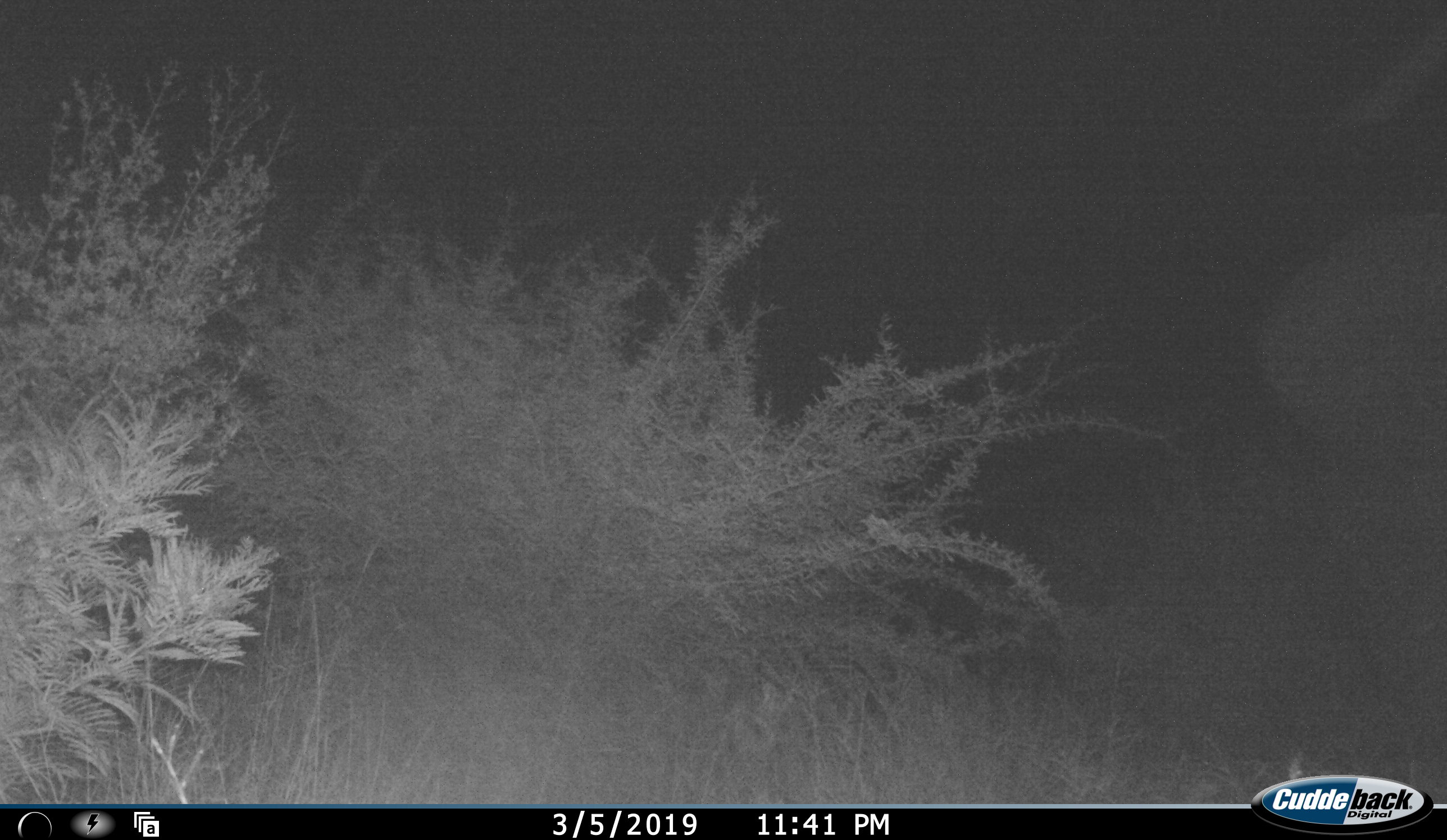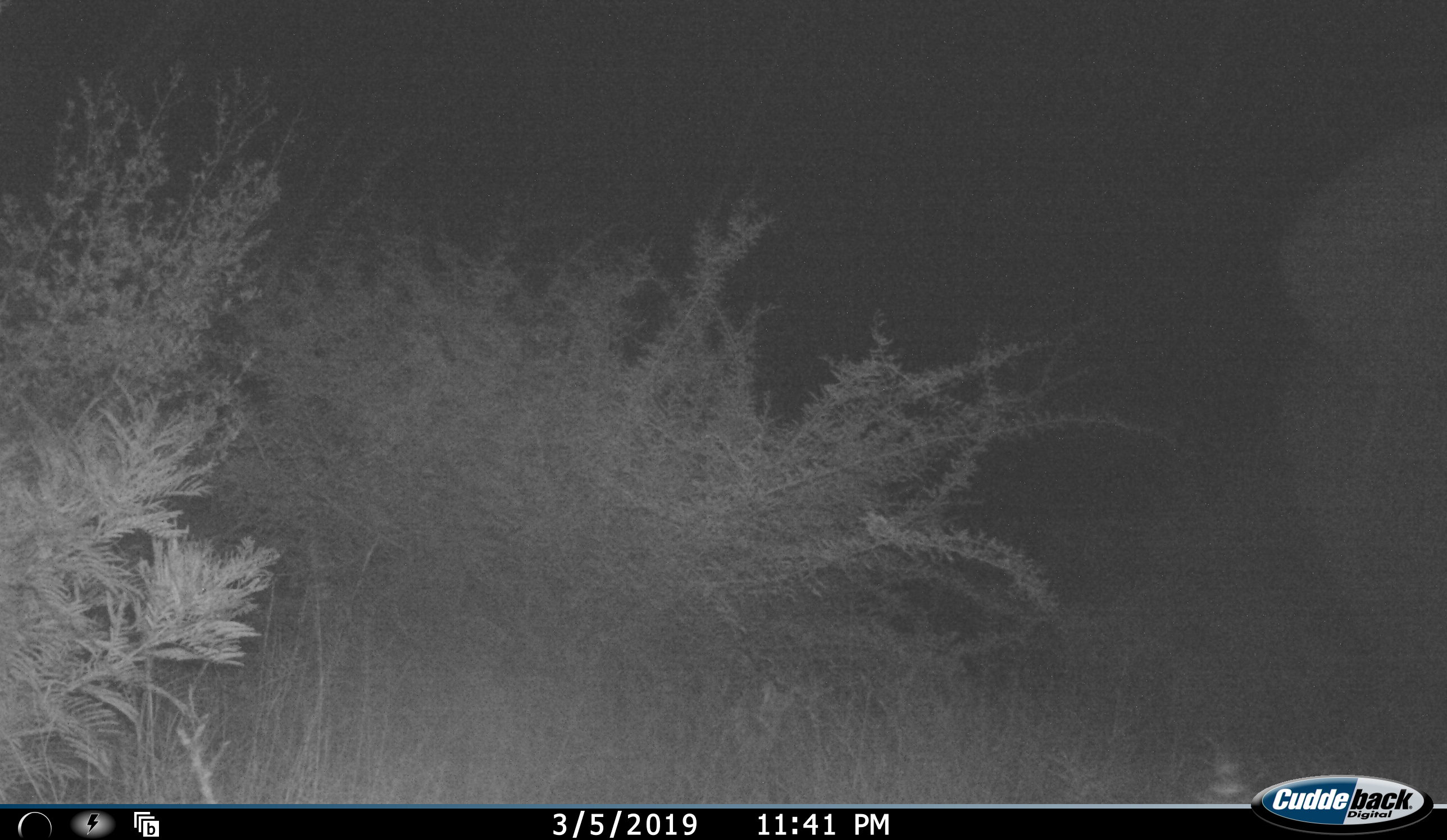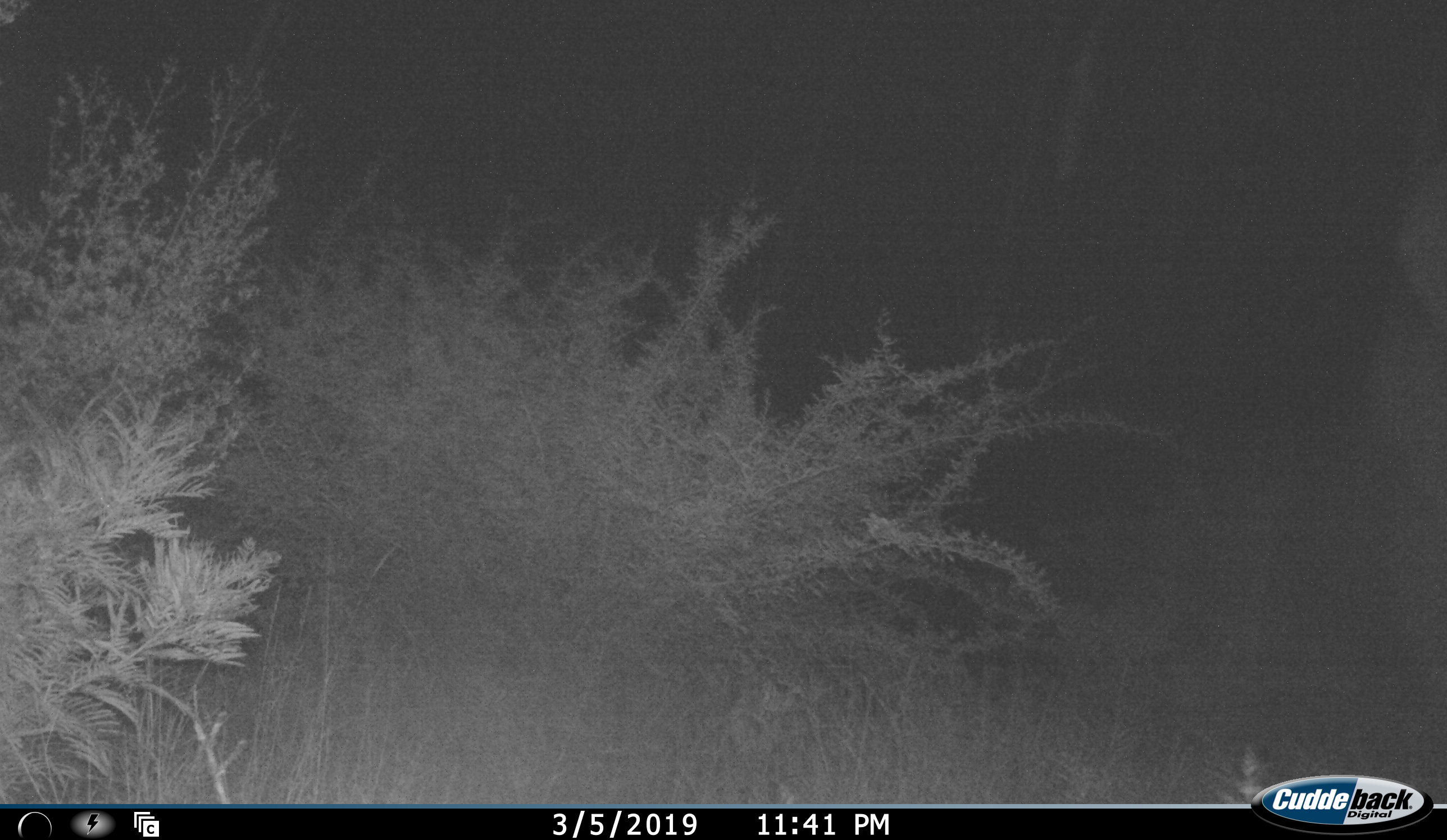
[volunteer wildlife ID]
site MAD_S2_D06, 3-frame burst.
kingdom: Animalia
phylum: Chordata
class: Mammalia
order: Proboscidea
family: Elephantidae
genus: Loxodonta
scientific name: Loxodonta africana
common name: african bush elephant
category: elephant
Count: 1.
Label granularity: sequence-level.